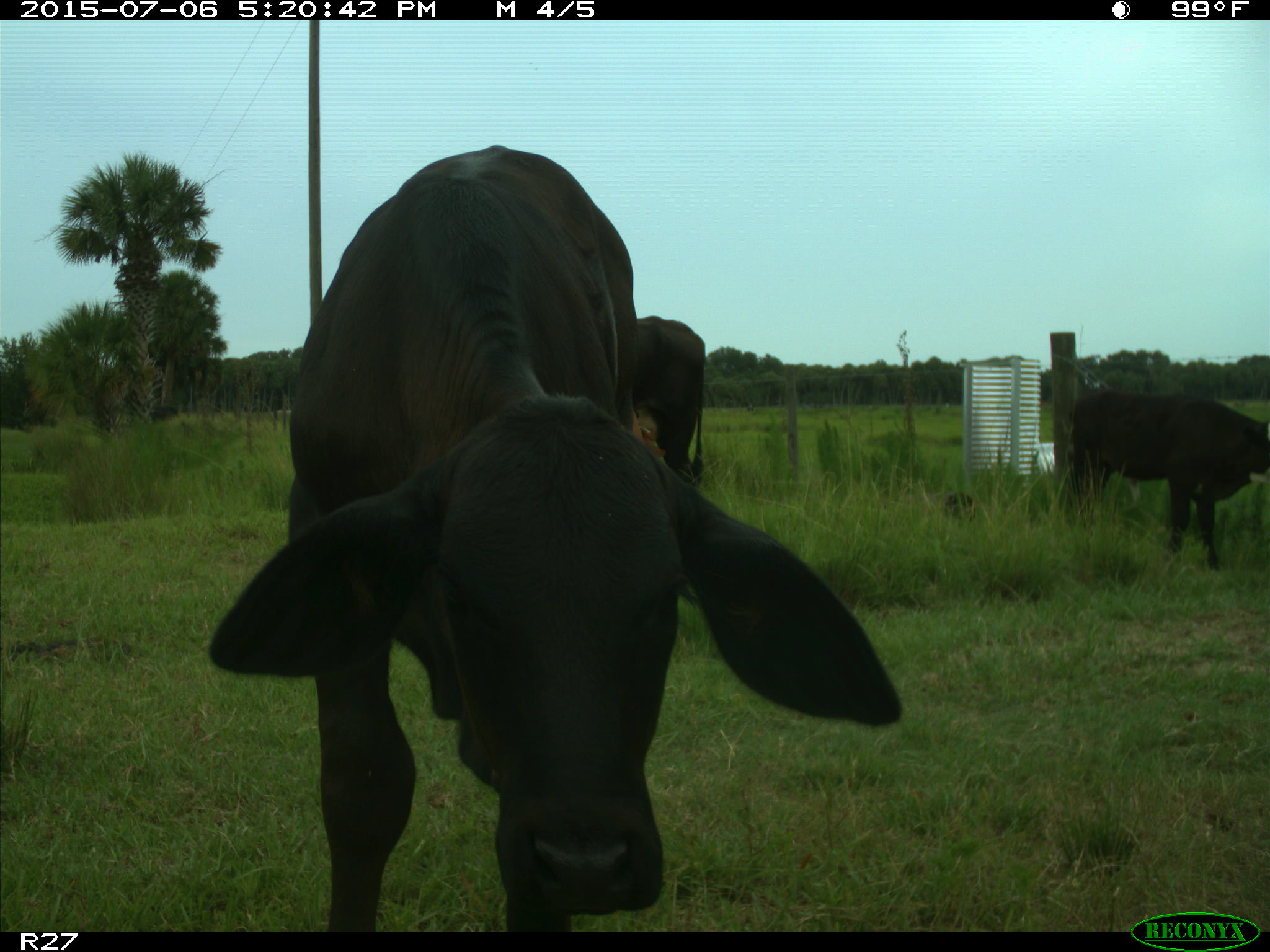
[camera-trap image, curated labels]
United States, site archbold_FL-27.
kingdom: Animalia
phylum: Chordata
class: Mammalia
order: Artiodactyla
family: Bovidae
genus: Bos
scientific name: Bos taurus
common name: domestic cow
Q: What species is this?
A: Bos taurus (domestic cow).